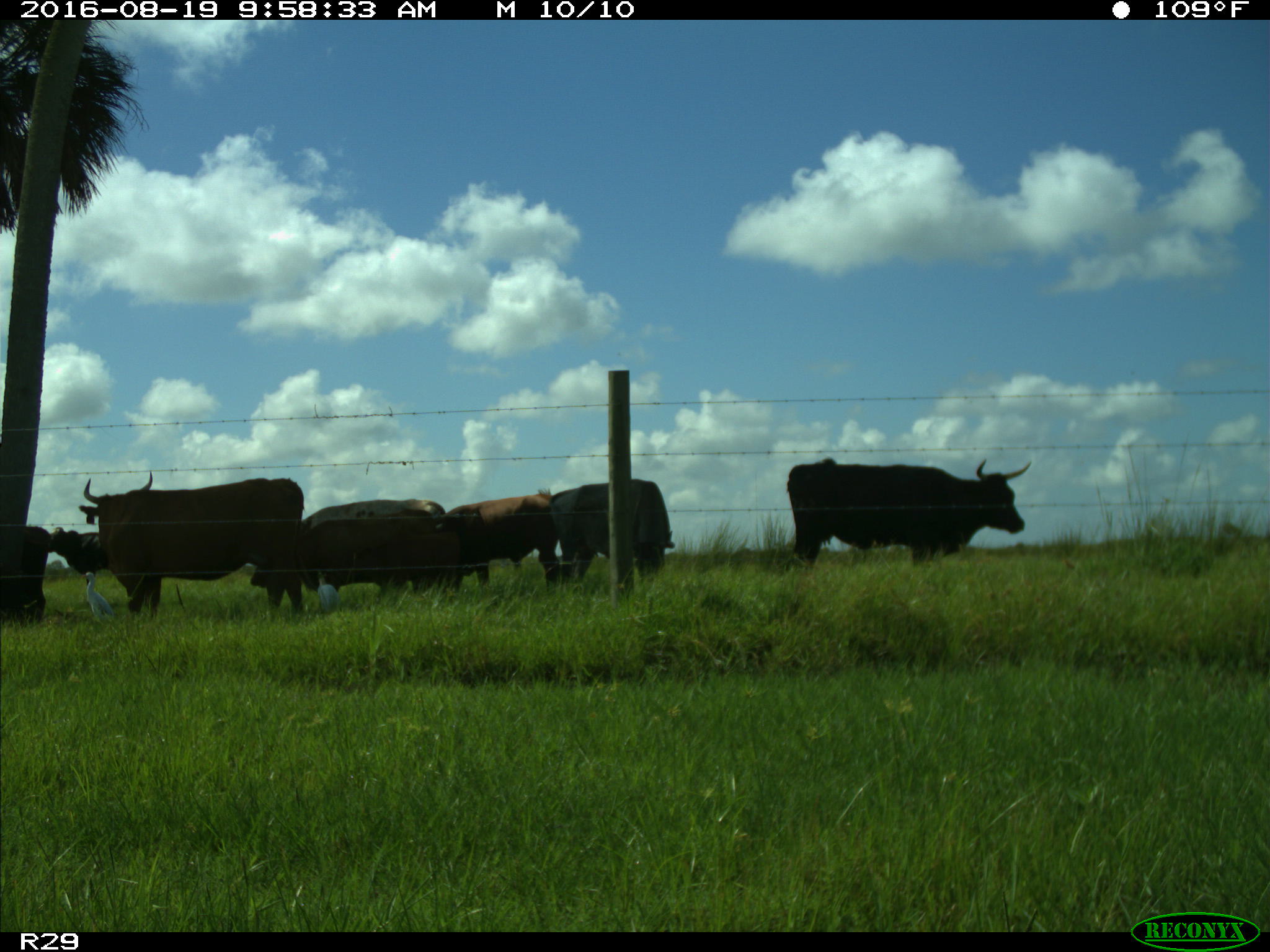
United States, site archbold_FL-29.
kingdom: Animalia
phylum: Chordata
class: Mammalia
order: Artiodactyla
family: Bovidae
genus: Bos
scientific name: Bos taurus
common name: domestic cow